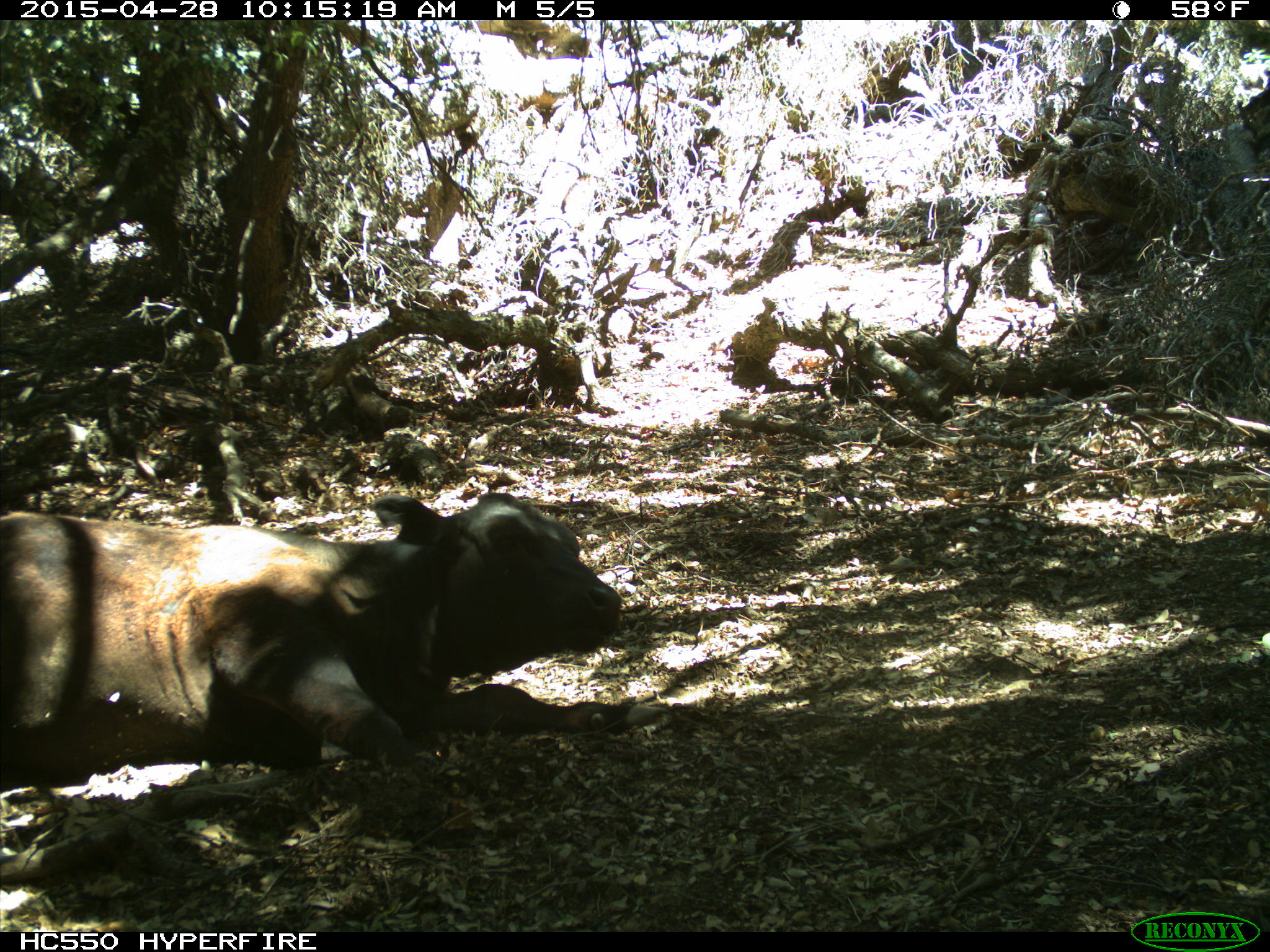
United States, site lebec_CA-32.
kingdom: Animalia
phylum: Chordata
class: Mammalia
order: Artiodactyla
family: Bovidae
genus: Bos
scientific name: Bos taurus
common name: domestic cow